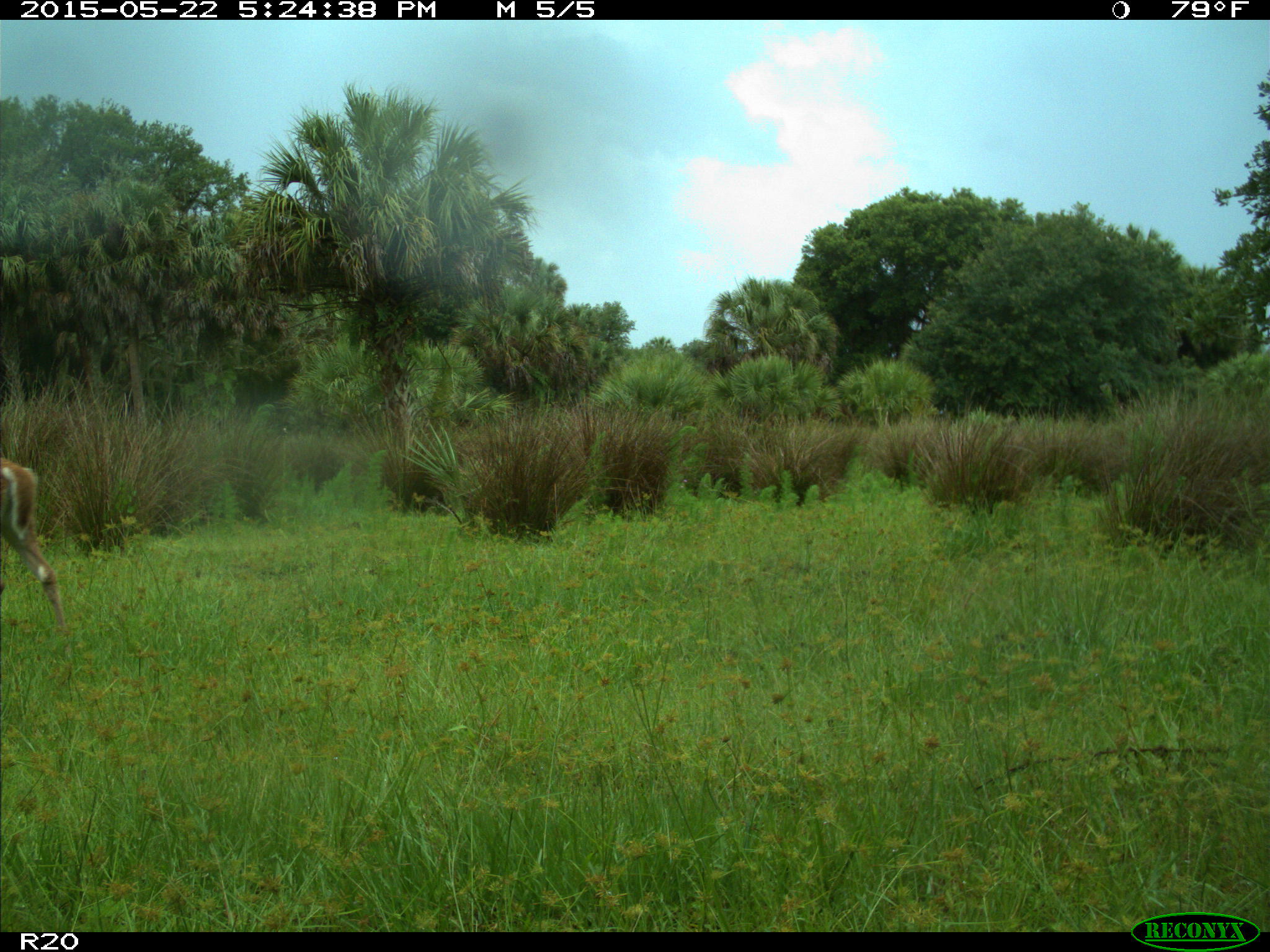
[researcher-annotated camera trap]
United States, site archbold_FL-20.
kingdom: Animalia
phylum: Chordata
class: Mammalia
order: Artiodactyla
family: Cervidae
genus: Odocoileus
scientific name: Odocoileus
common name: deer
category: unidentified deer